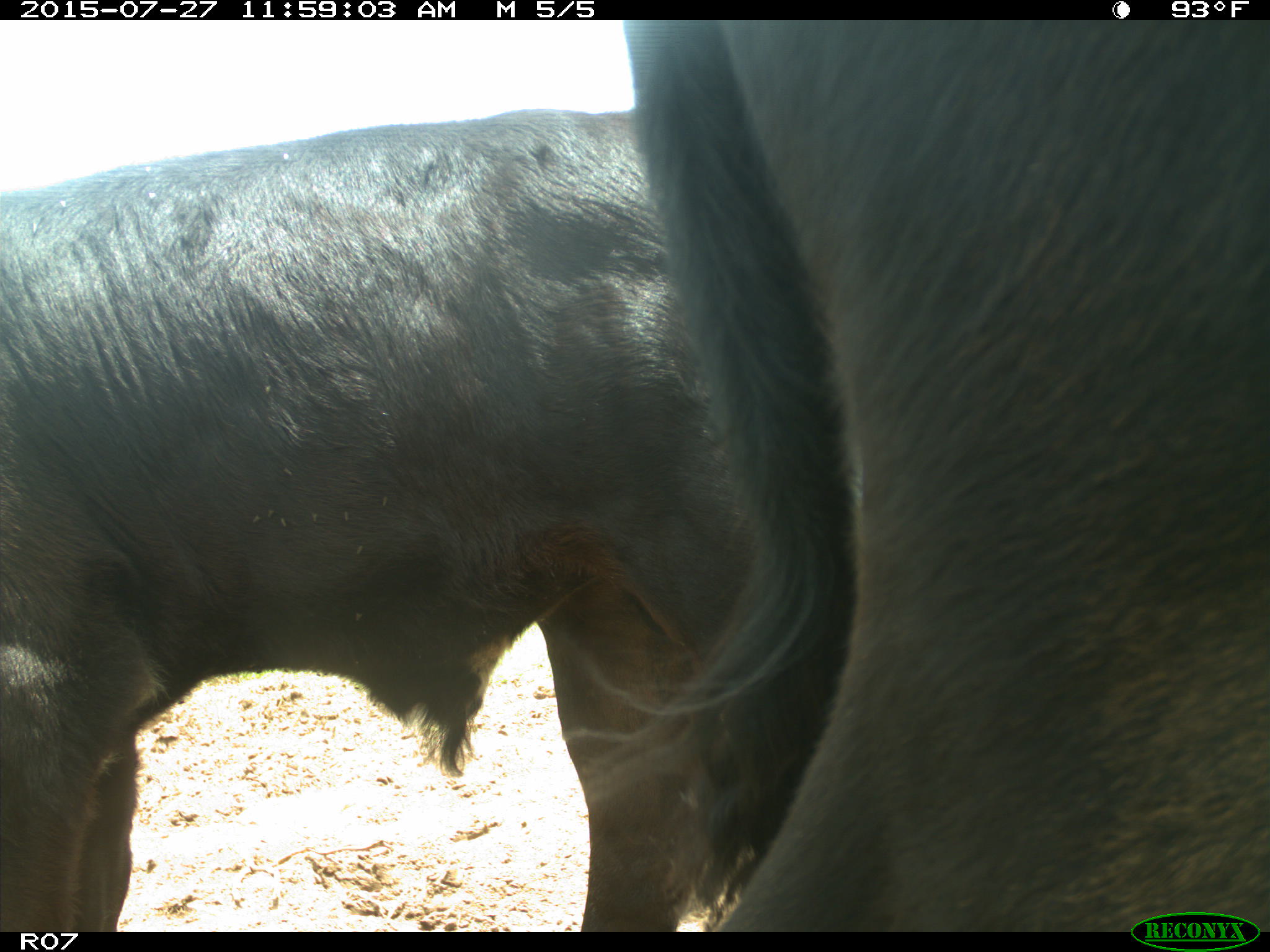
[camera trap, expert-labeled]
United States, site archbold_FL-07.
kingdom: Animalia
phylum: Chordata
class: Mammalia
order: Artiodactyla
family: Bovidae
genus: Bos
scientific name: Bos taurus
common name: domestic cow